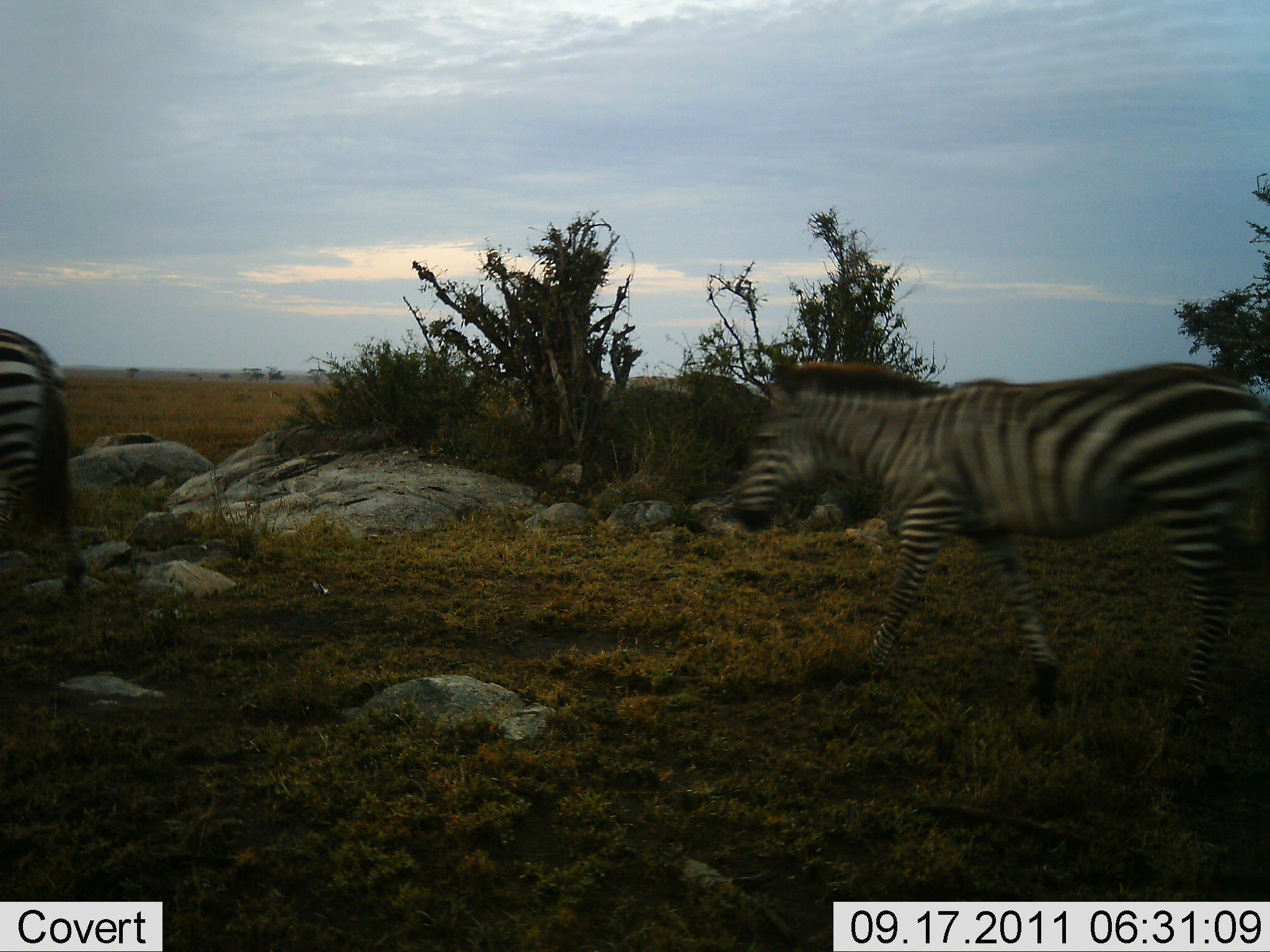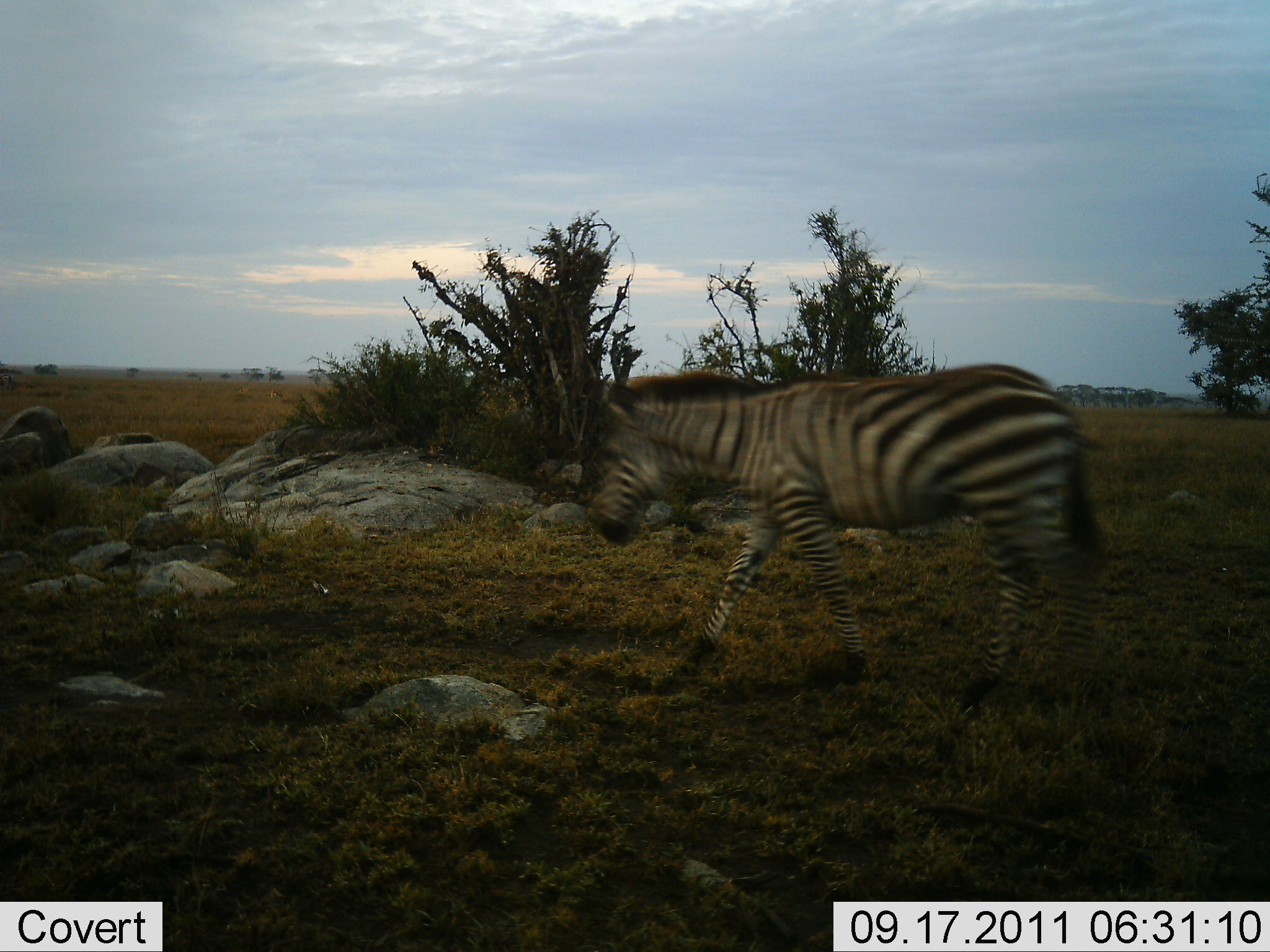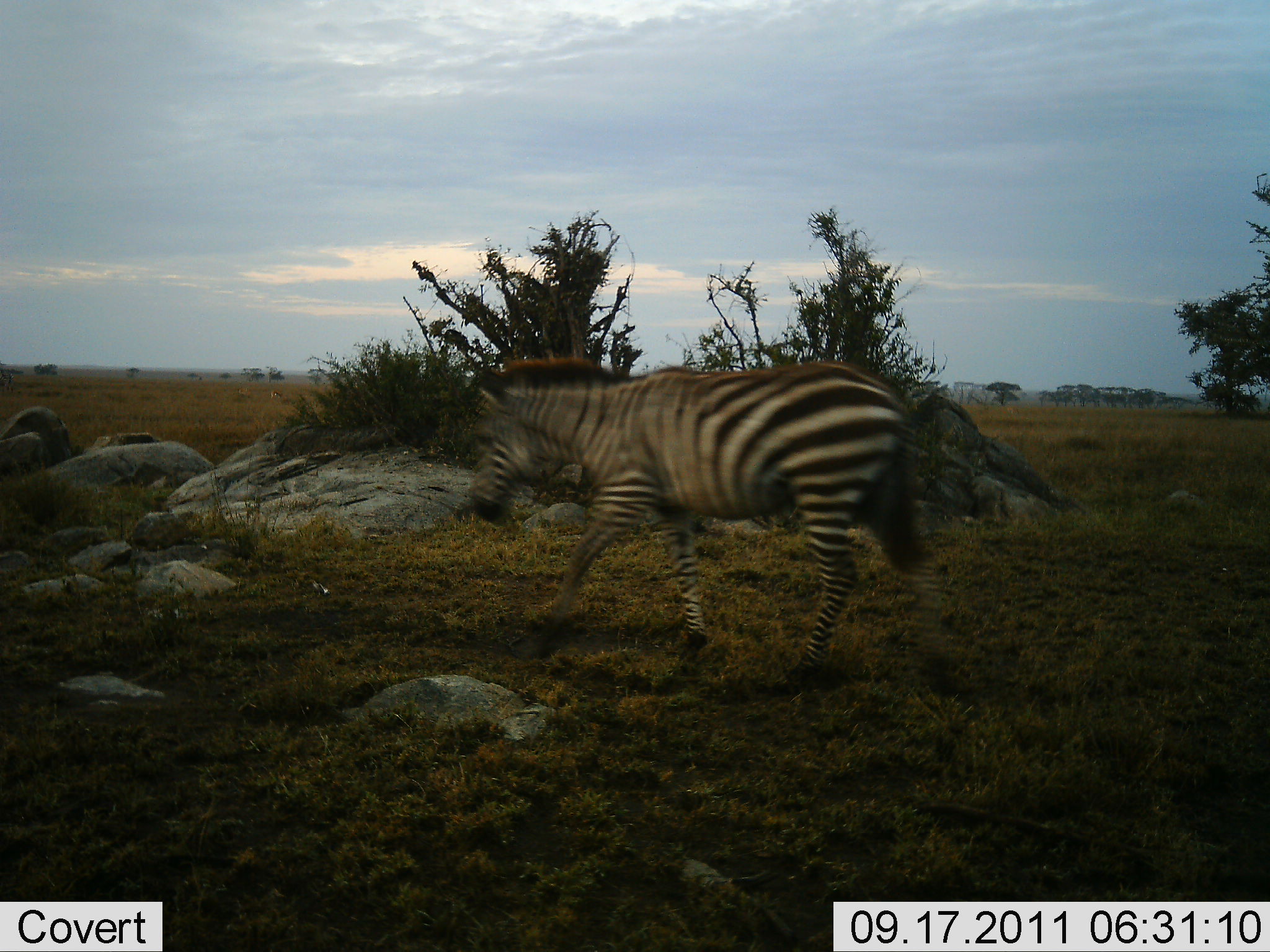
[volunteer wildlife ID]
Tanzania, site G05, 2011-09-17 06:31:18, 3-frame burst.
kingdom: Animalia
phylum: Chordata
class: Mammalia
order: Perissodactyla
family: Equidae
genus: Equus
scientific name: Equus quagga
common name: plains zebra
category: zebra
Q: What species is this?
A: Zebra (plains zebra) (Equus quagga).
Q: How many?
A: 2.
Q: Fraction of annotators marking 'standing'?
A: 0%.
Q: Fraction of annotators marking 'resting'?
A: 0%.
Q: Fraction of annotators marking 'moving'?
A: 100%.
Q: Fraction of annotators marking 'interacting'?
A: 0%.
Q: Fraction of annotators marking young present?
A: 5%.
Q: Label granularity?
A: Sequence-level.